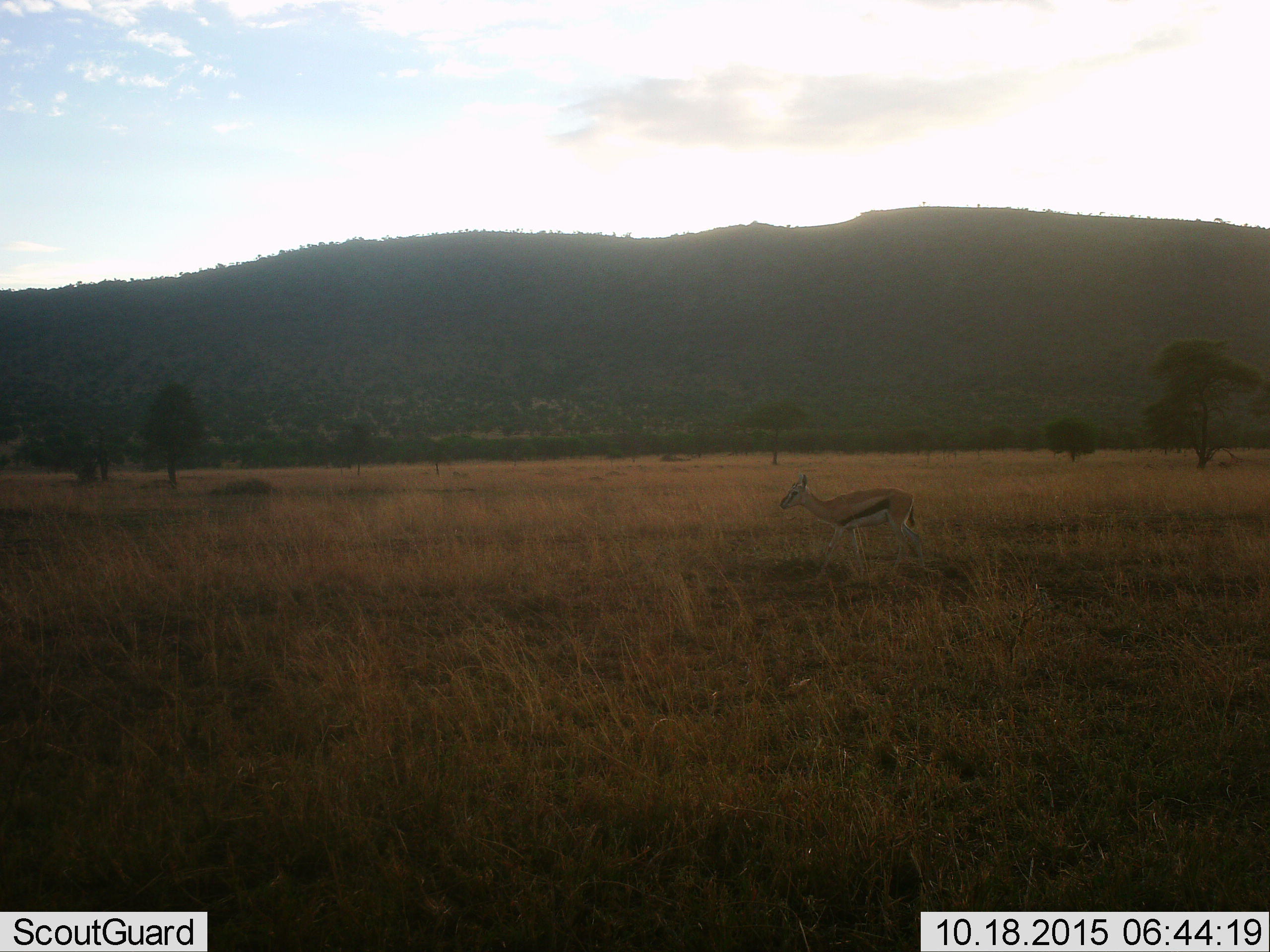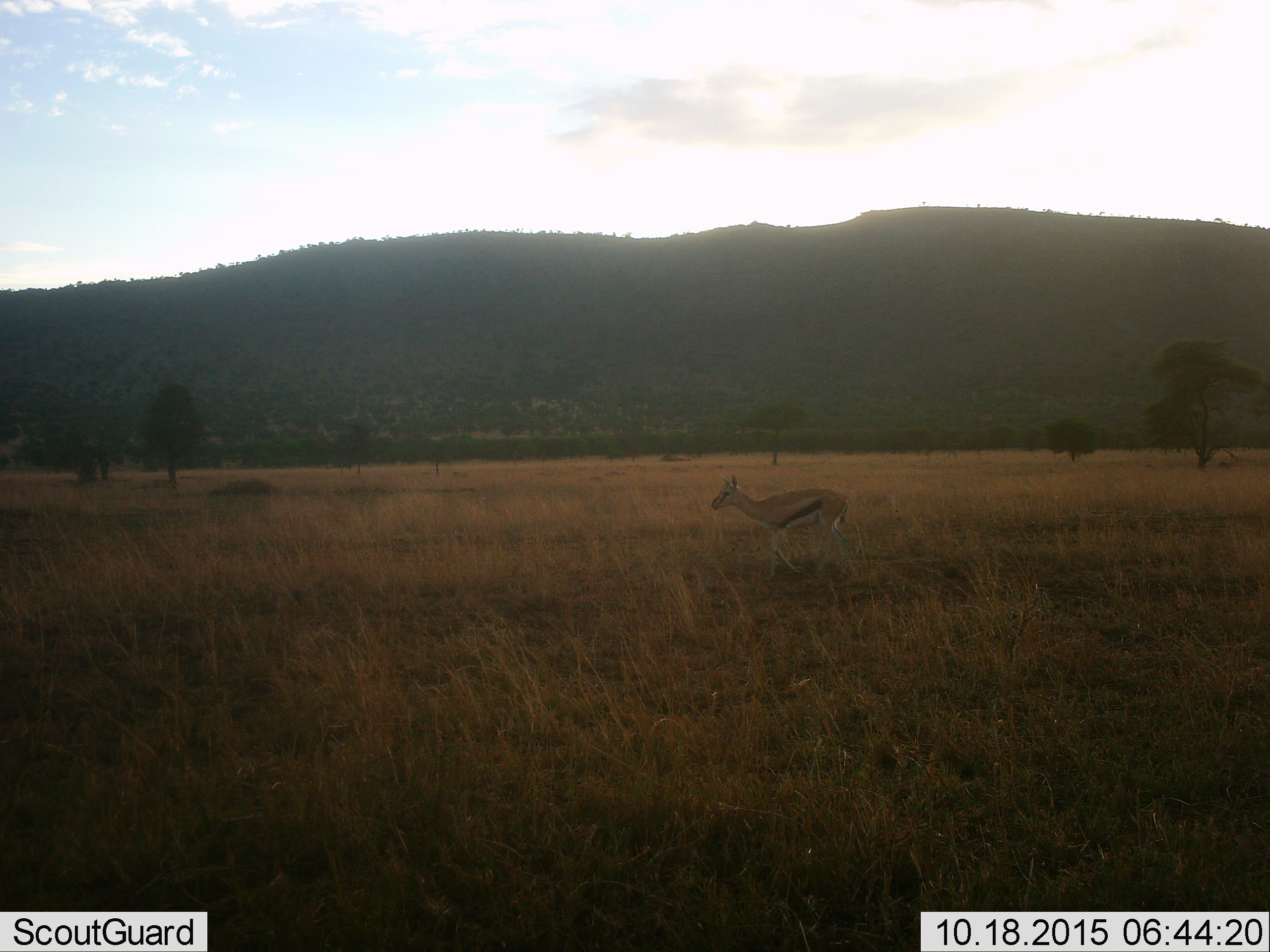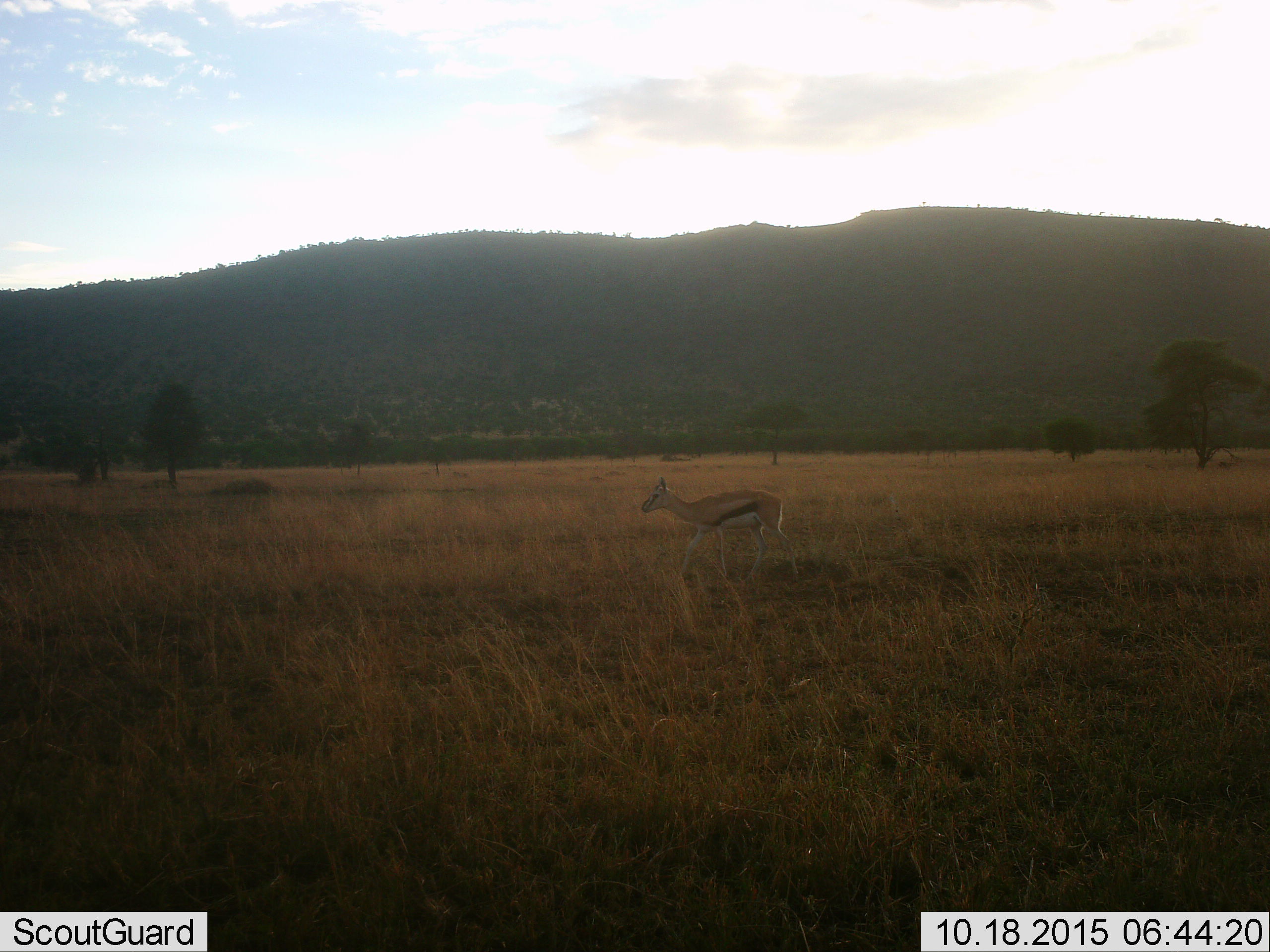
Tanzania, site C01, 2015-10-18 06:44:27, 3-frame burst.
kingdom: Animalia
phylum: Chordata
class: Mammalia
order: Artiodactyla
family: Bovidae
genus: Eudorcas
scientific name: Eudorcas thomsonii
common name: thomson's gazelle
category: gazellethomsons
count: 1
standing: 15%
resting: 0%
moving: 90%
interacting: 0%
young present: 0%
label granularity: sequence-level